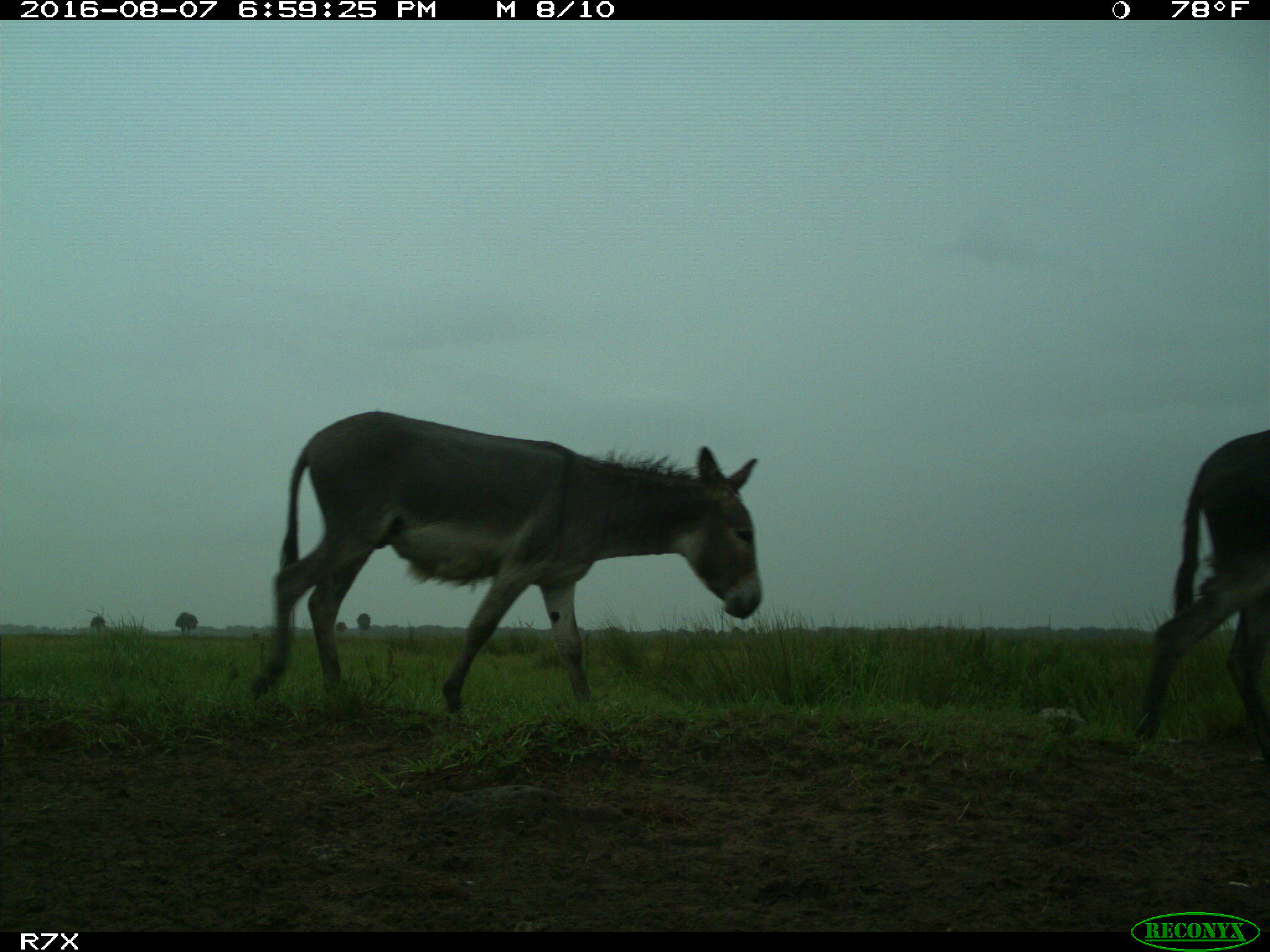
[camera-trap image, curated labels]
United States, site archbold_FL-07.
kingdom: Animalia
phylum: Chordata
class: Mammalia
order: Perissodactyla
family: Equidae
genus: Equus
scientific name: Equus africanus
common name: african wild ass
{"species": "Equus africanus (african wild ass)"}